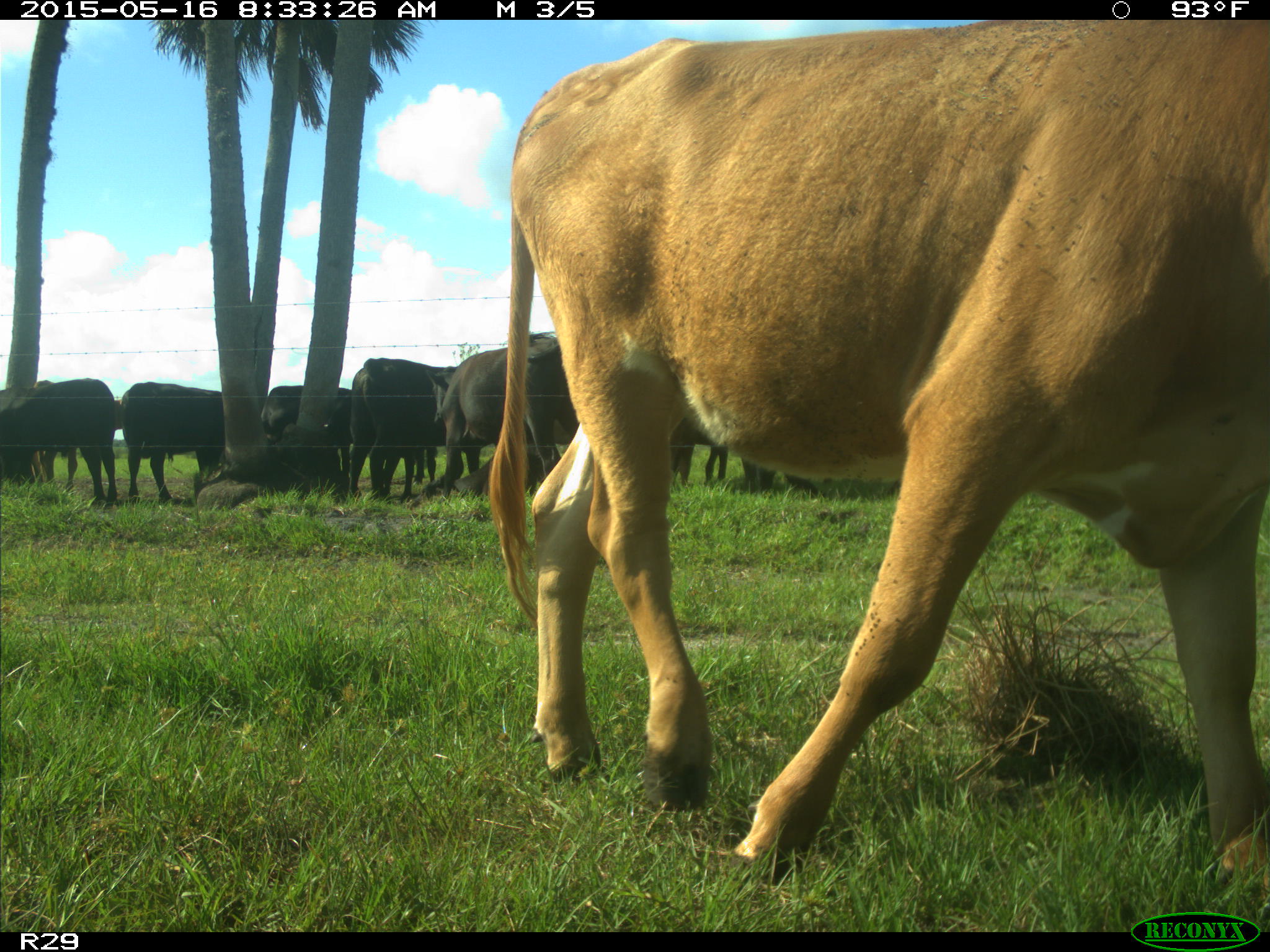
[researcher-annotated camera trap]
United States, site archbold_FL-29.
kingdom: Animalia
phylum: Chordata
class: Mammalia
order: Artiodactyla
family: Bovidae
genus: Bos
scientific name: Bos taurus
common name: domestic cow